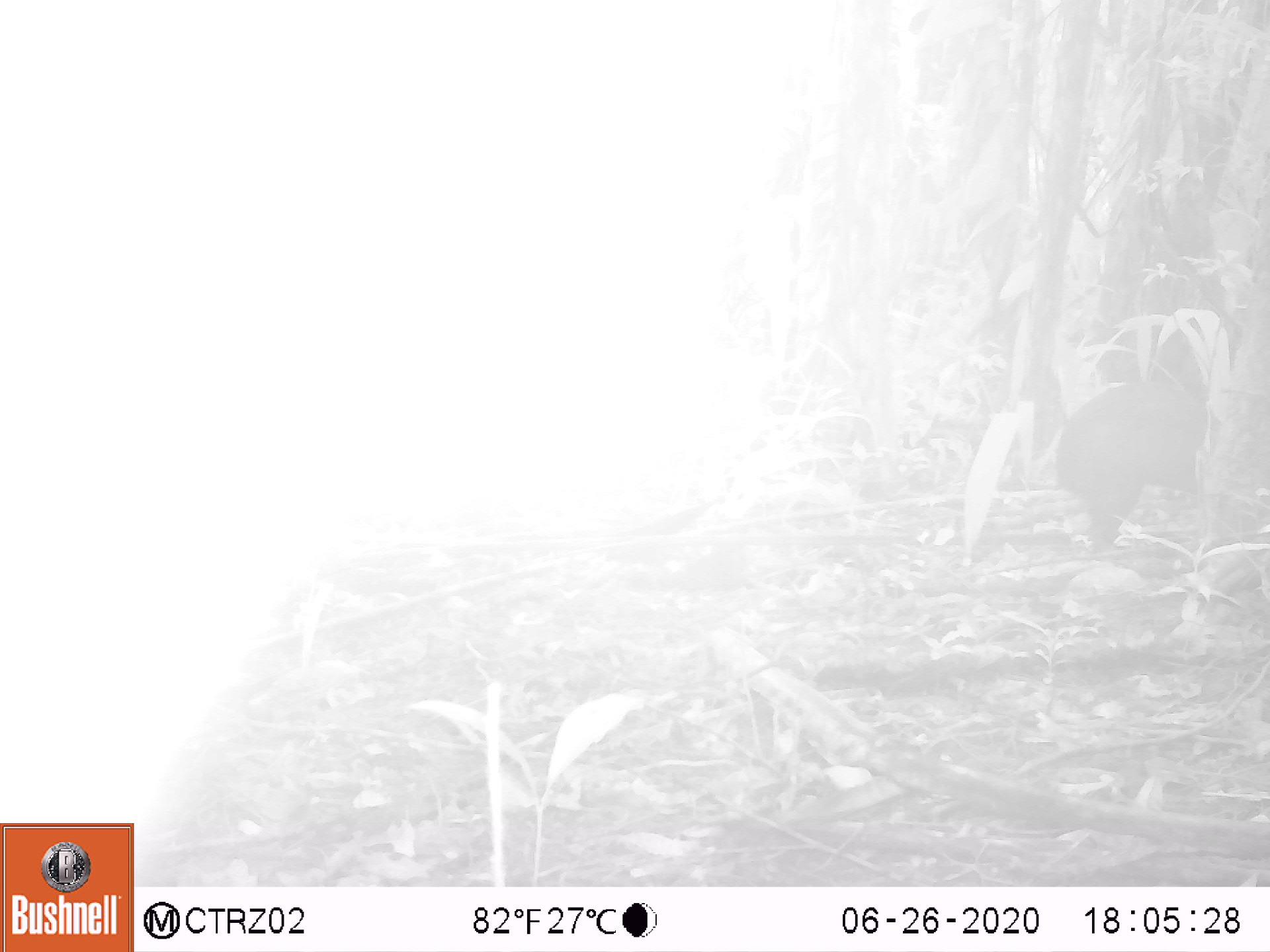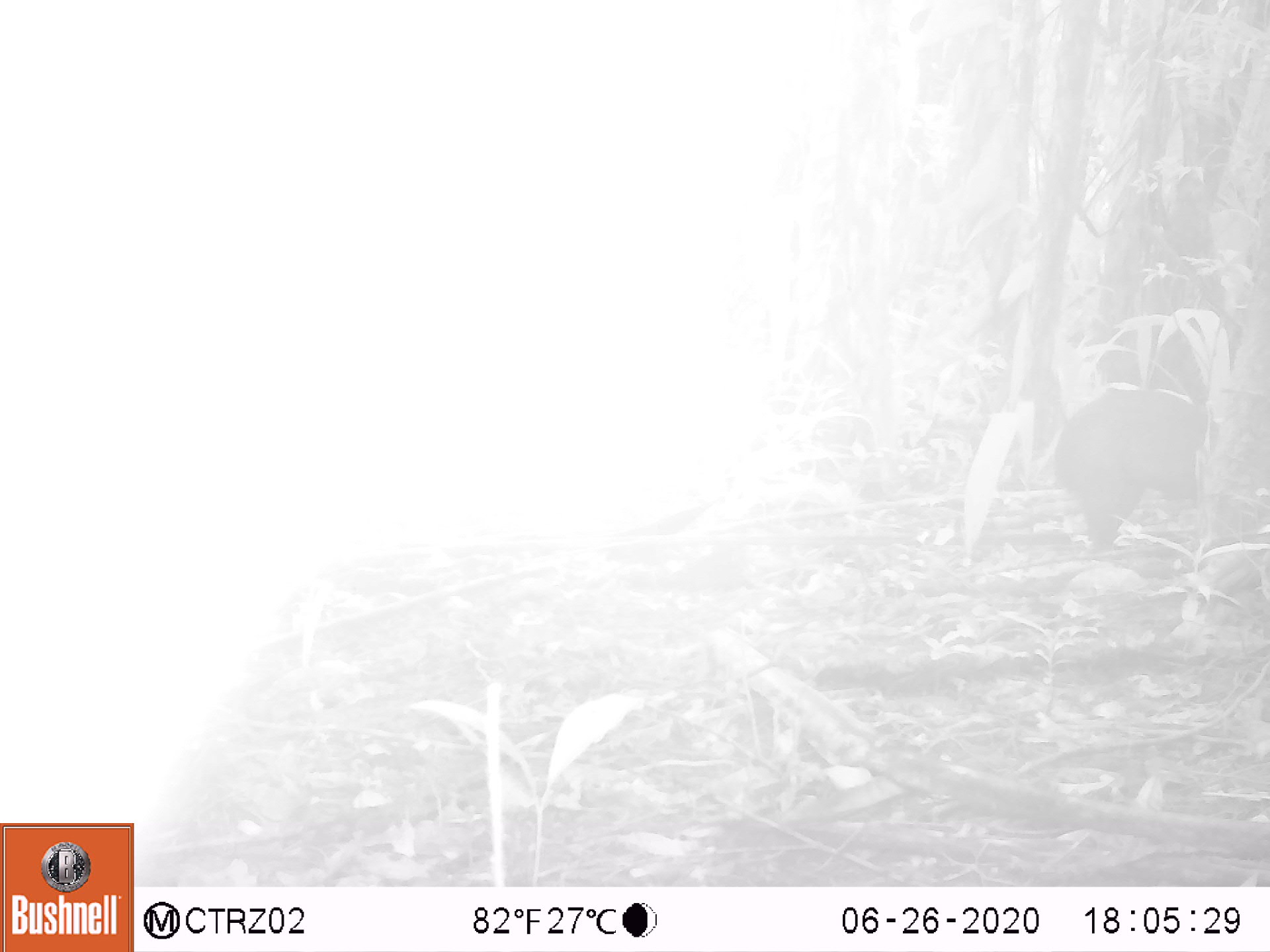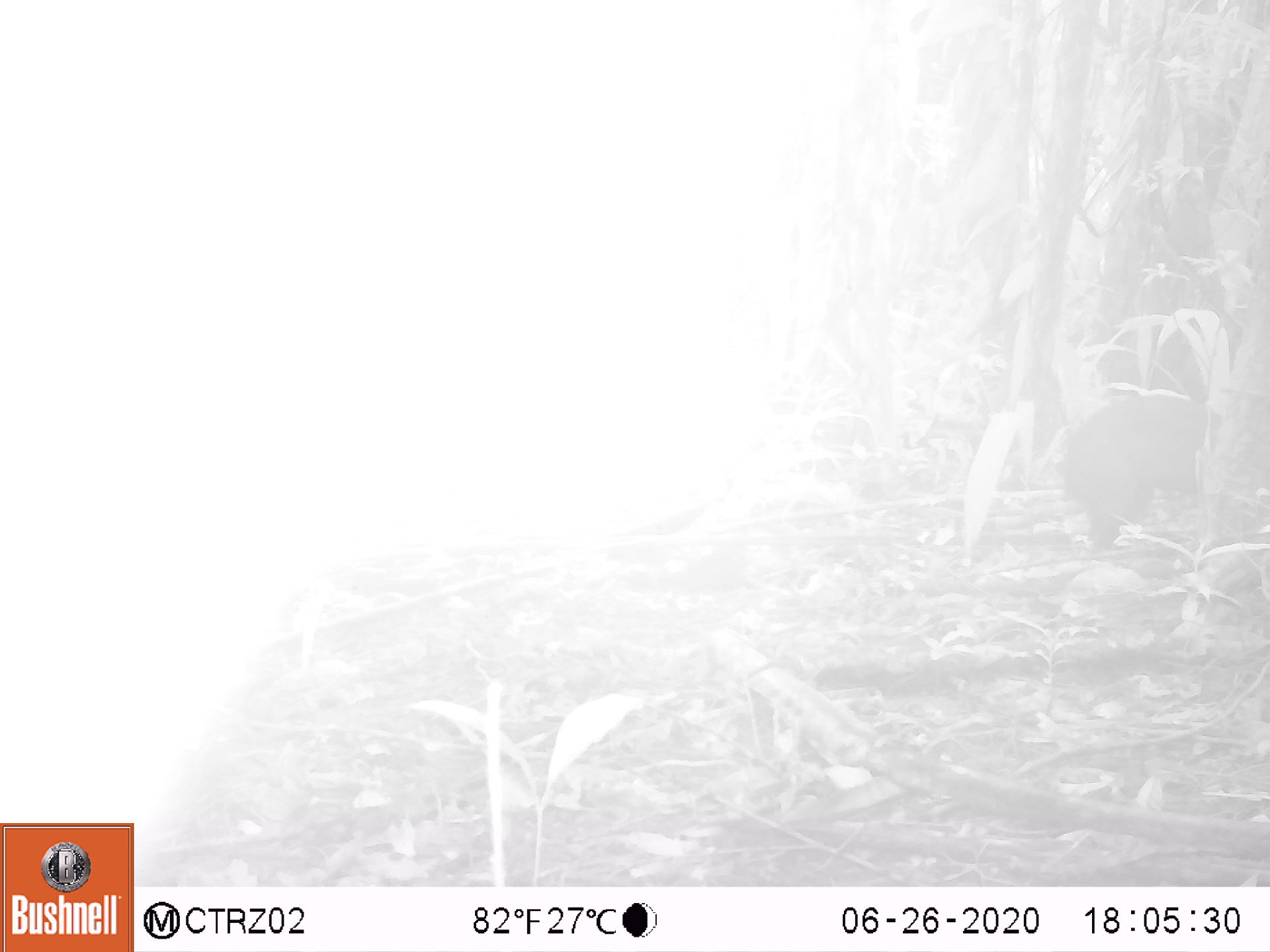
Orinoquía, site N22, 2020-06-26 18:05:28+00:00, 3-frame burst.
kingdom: Animalia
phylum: Chordata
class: Mammalia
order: Rodentia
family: Dasyproctidae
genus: Dasyprocta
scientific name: Dasyprocta fuliginosa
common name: black agouti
Black agouti (Dasyprocta fuliginosa).